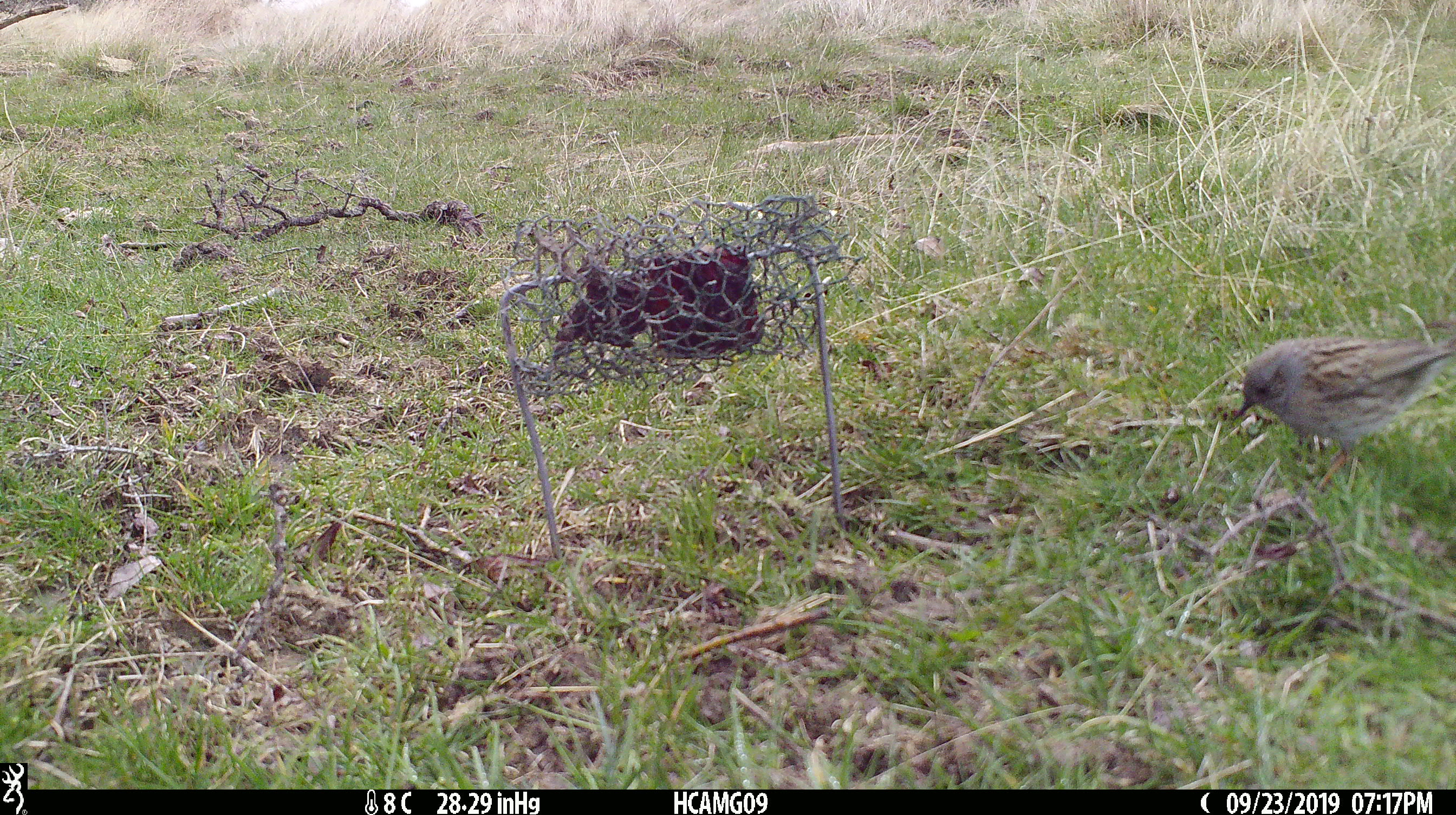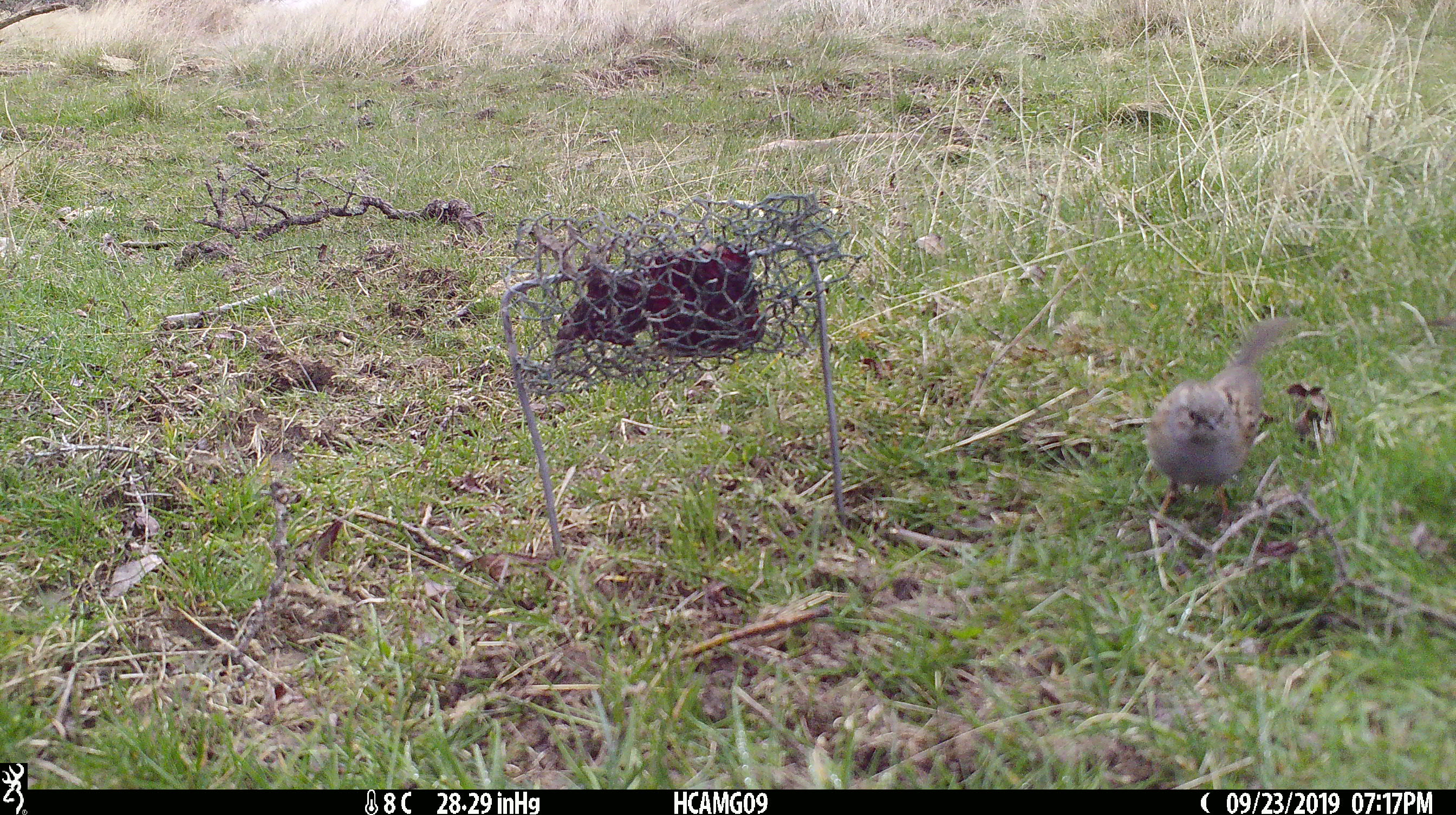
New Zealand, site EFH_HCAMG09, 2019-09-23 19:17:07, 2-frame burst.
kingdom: Animalia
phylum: Chordata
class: Aves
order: Passeriformes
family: Prunellidae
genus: Prunella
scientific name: Prunella modularis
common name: dunnock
Dunnock (Prunella modularis).